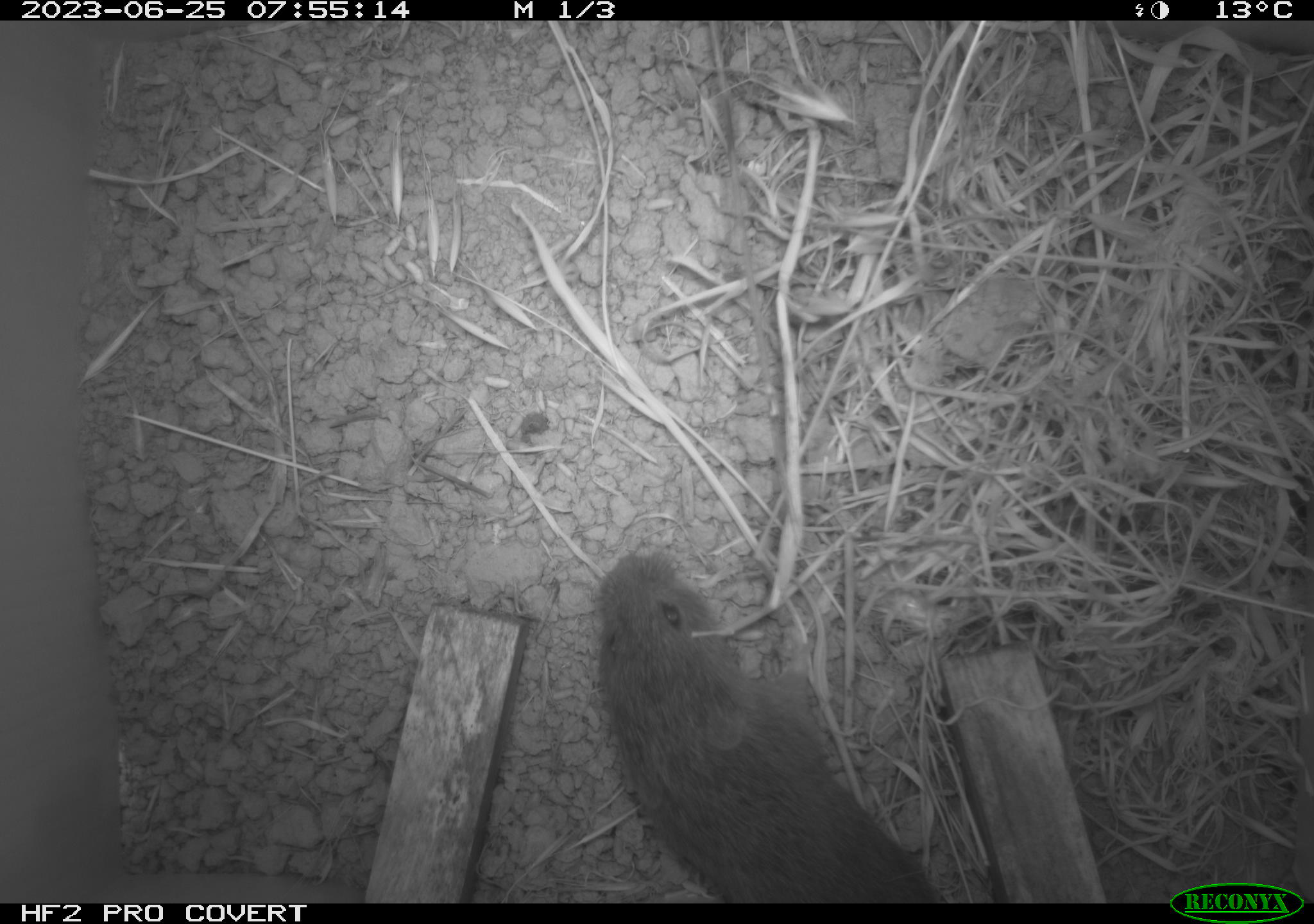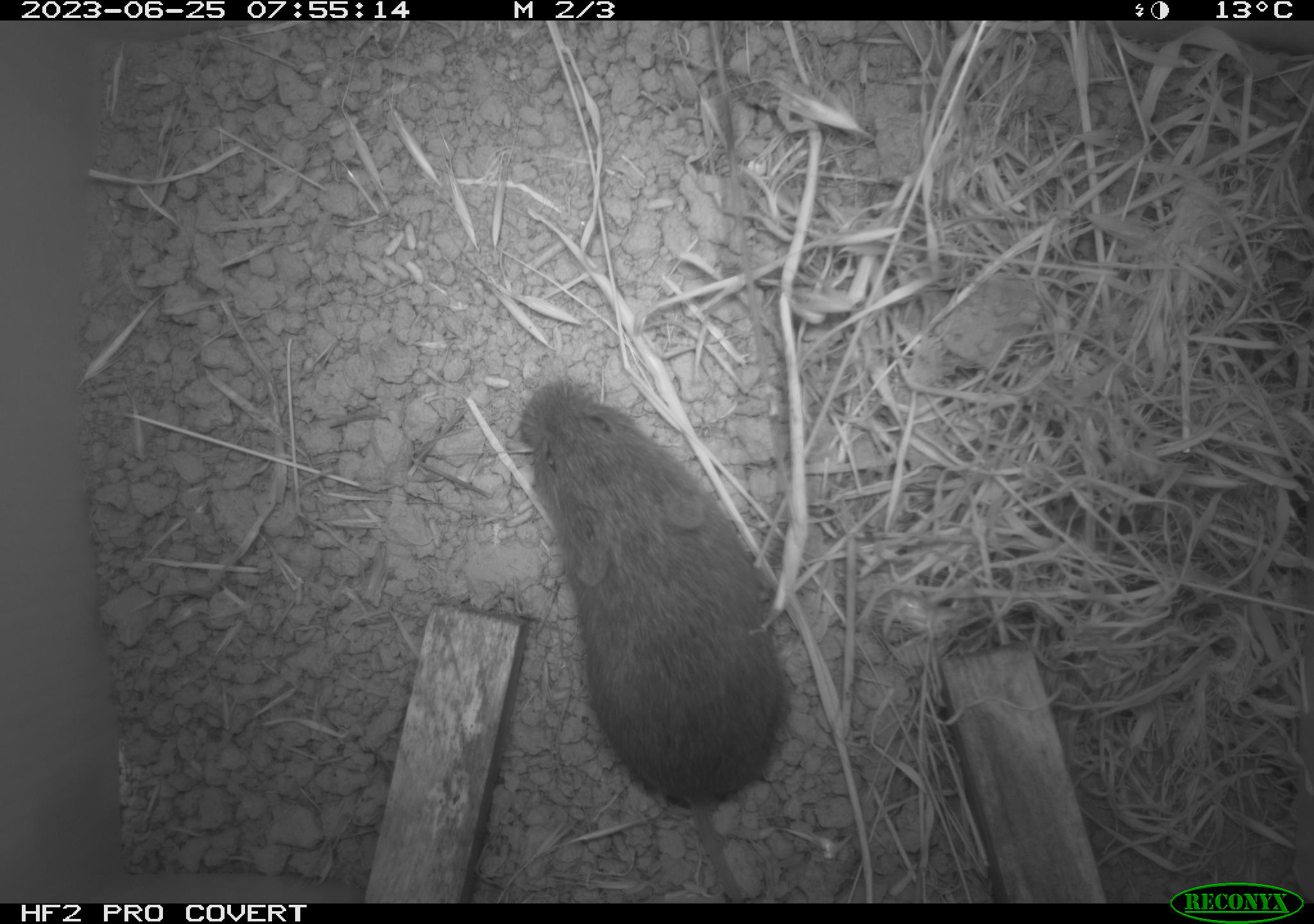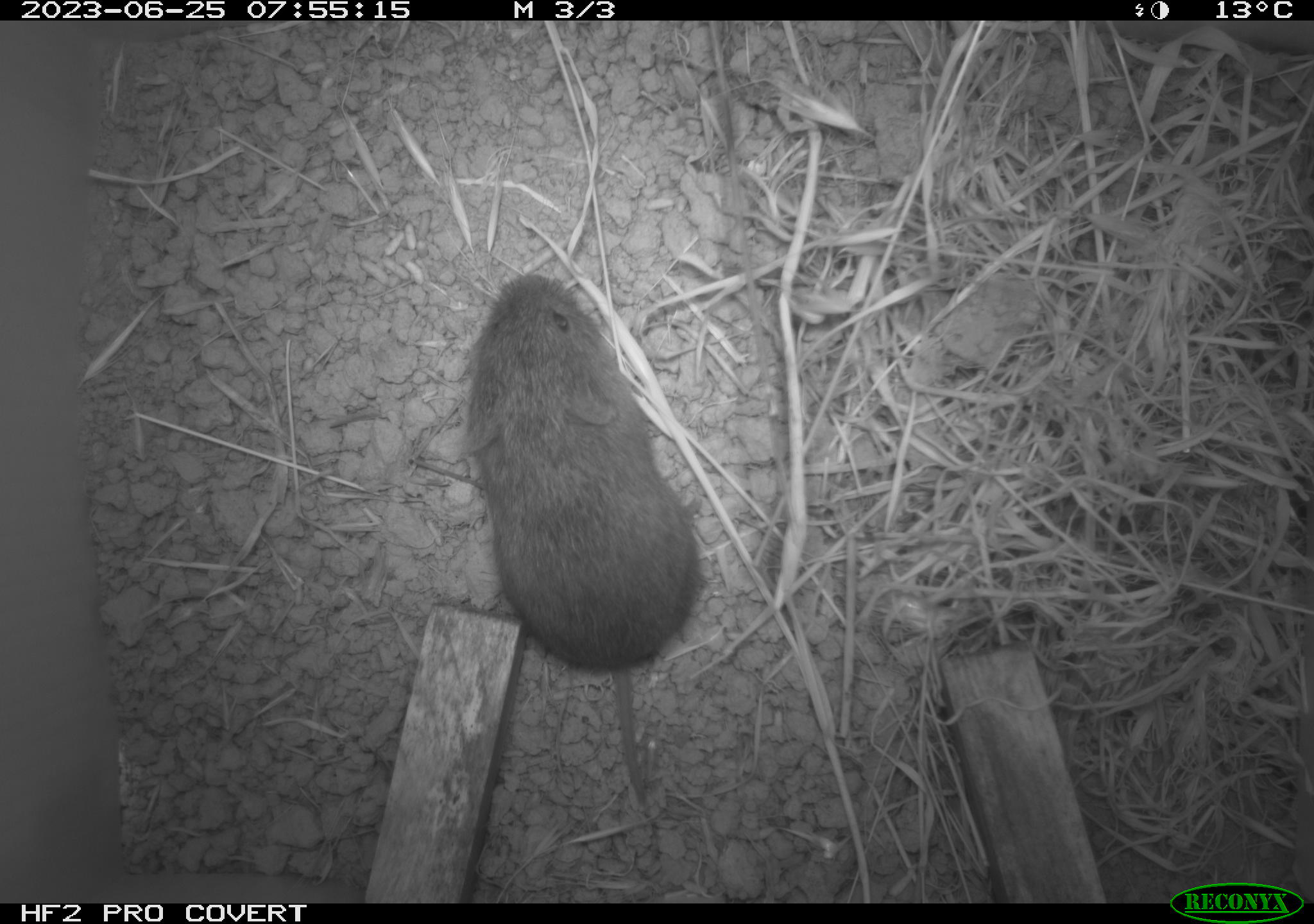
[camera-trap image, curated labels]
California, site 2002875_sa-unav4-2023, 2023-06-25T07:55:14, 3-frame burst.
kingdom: Animalia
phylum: Chordata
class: Mammalia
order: Rodentia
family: Cricetidae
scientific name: Arvicolinae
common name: voles, lemmings, and muskrats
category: arvicolinae subfamily